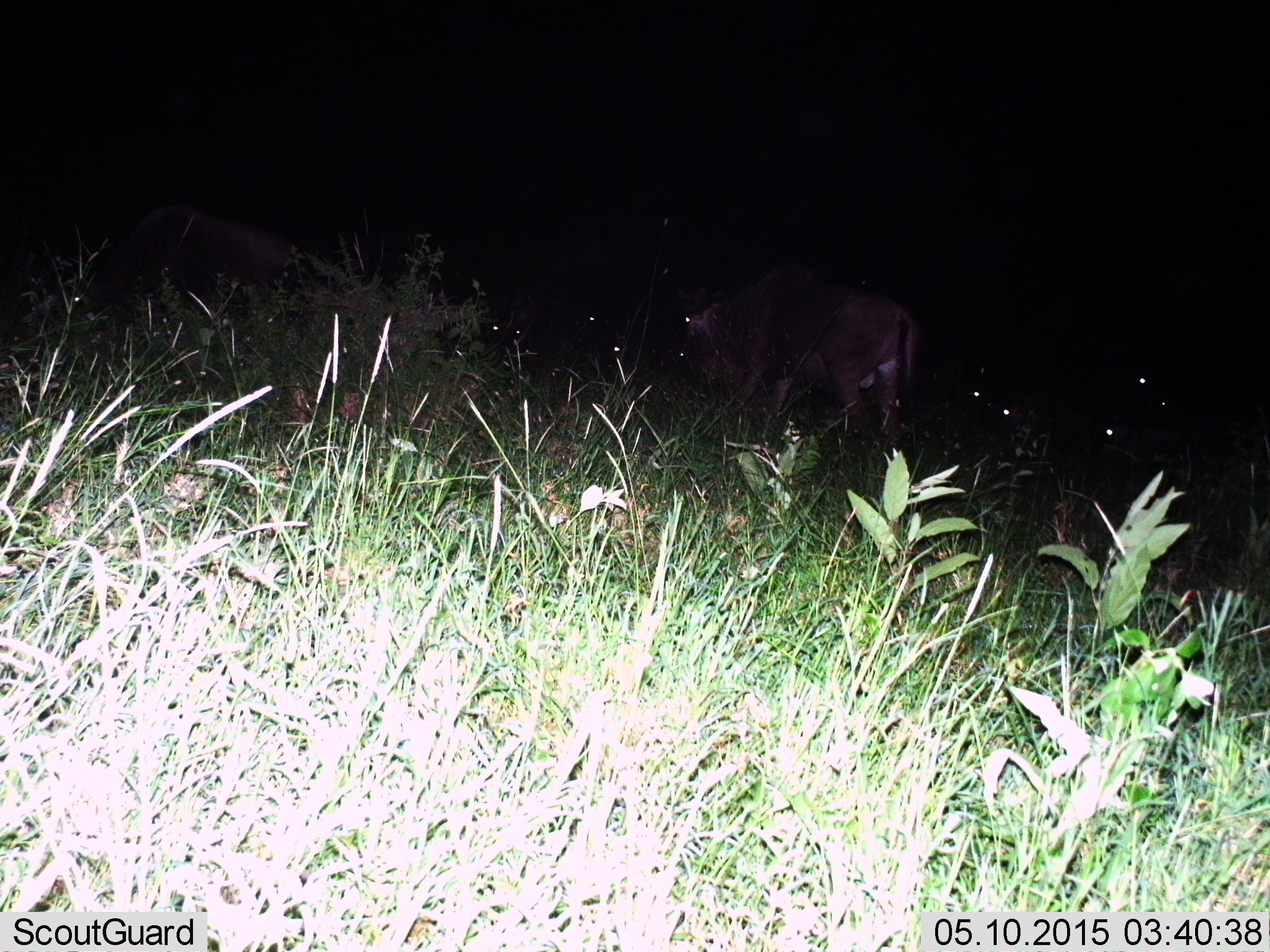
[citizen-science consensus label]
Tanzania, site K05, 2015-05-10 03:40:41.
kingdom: Animalia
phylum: Chordata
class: Mammalia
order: Artiodactyla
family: Bovidae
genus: Connochaetes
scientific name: Connochaetes taurinus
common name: blue wildebeest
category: wildebeest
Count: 5.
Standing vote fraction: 50%.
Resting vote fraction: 10%.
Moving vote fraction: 40%.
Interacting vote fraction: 0%.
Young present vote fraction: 0%.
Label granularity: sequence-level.